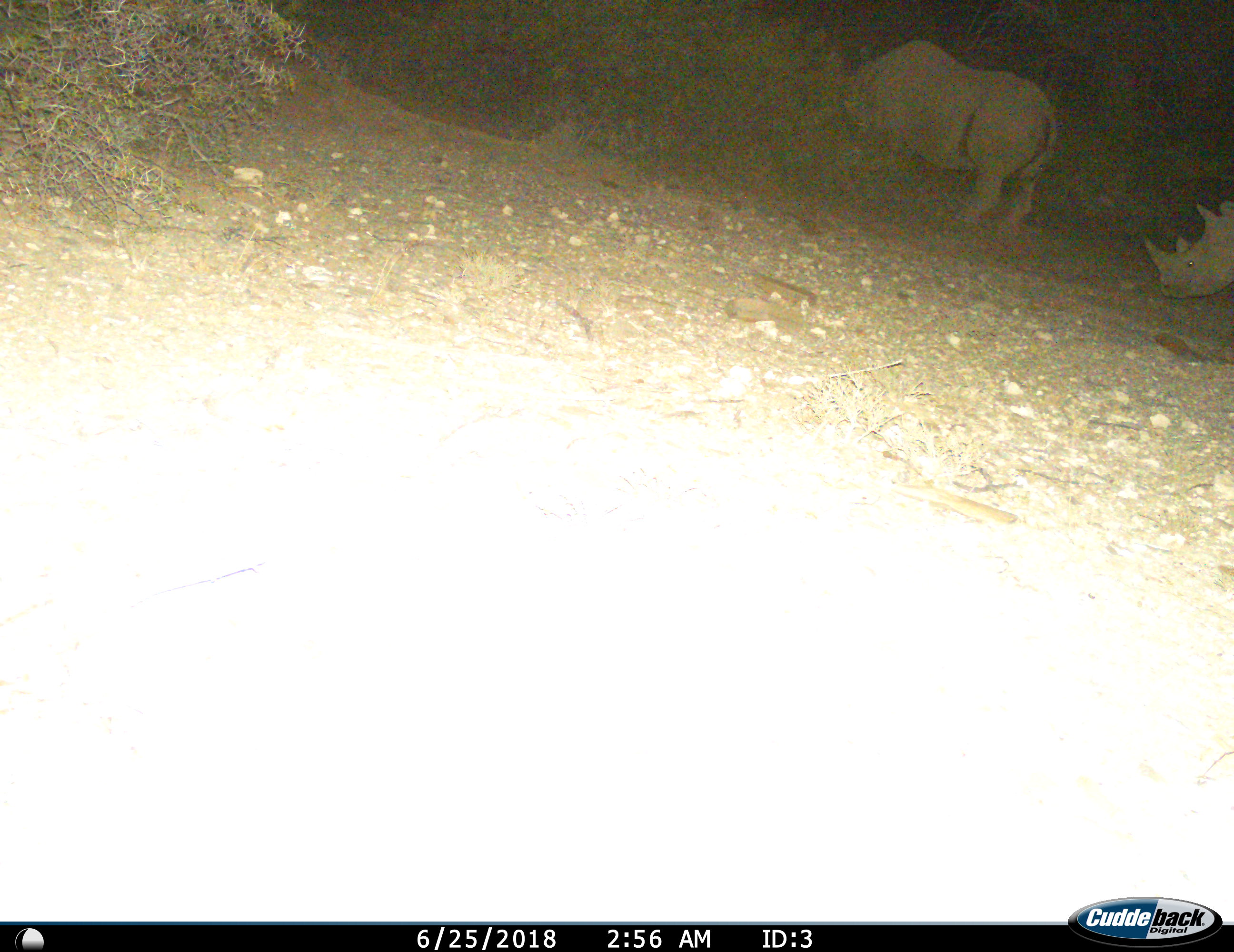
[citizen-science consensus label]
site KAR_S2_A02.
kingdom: Animalia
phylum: Chordata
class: Mammalia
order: Perissodactyla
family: Rhinocerotidae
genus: Diceros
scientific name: Diceros bicornis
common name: black rhinoceros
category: rhinocerosblack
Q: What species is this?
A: Rhinocerosblack (black rhinoceros) (Diceros bicornis).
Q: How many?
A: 2.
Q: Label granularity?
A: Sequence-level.